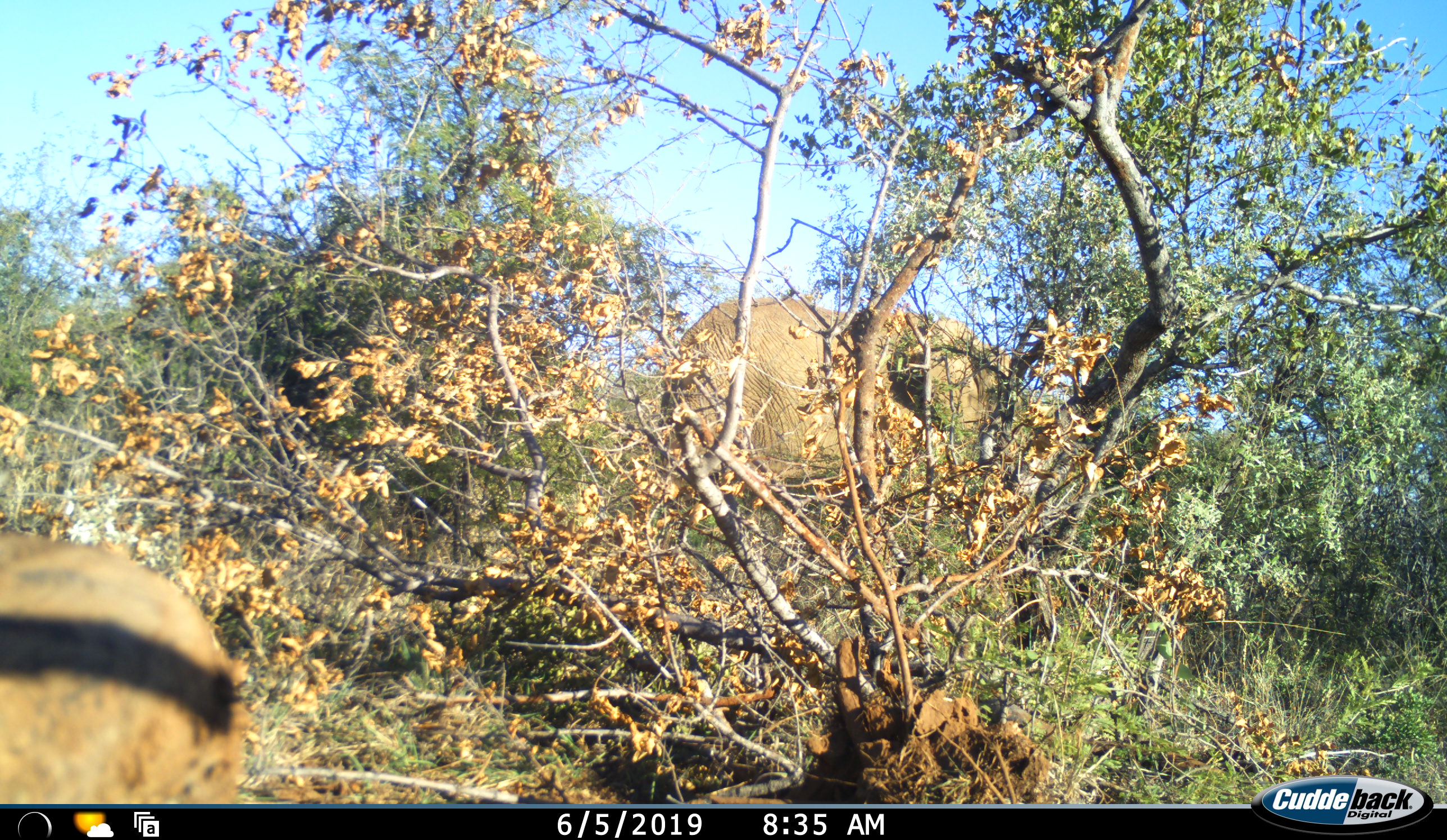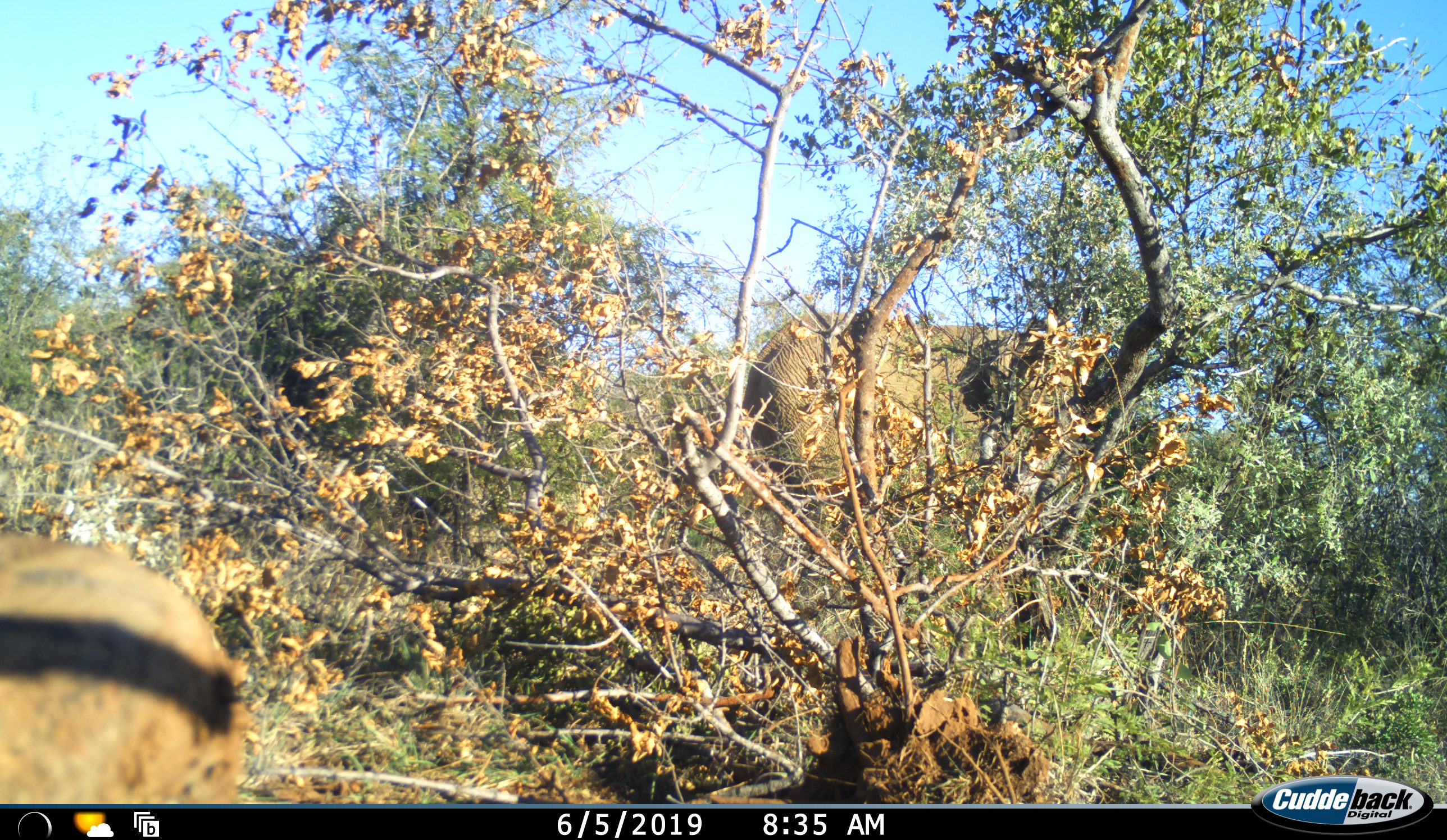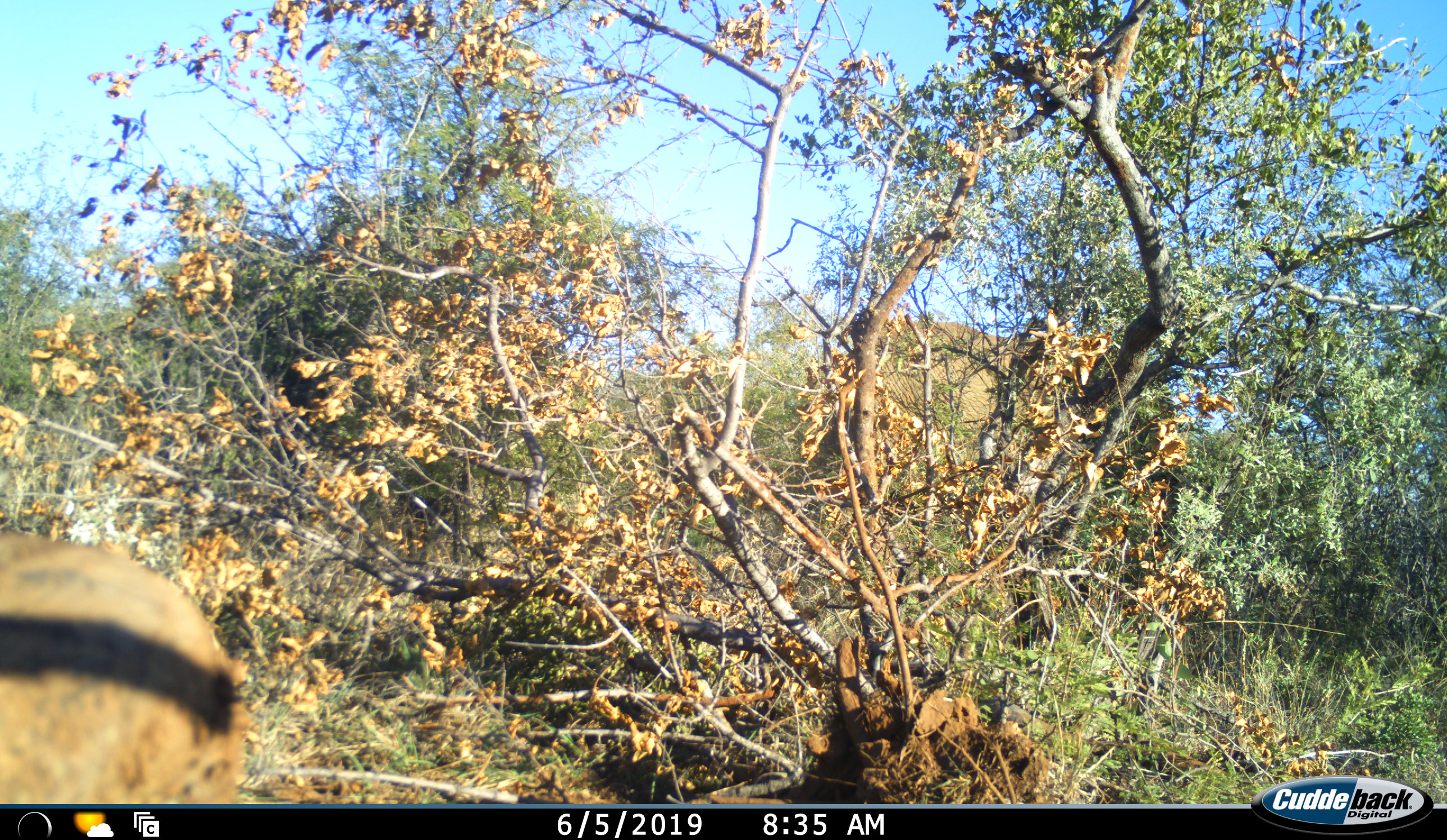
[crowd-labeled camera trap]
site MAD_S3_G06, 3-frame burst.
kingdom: Animalia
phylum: Chordata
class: Mammalia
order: Proboscidea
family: Elephantidae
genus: Loxodonta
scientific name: Loxodonta africana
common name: african bush elephant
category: elephant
Elephant (african bush elephant) (Loxodonta africana), count 1. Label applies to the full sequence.